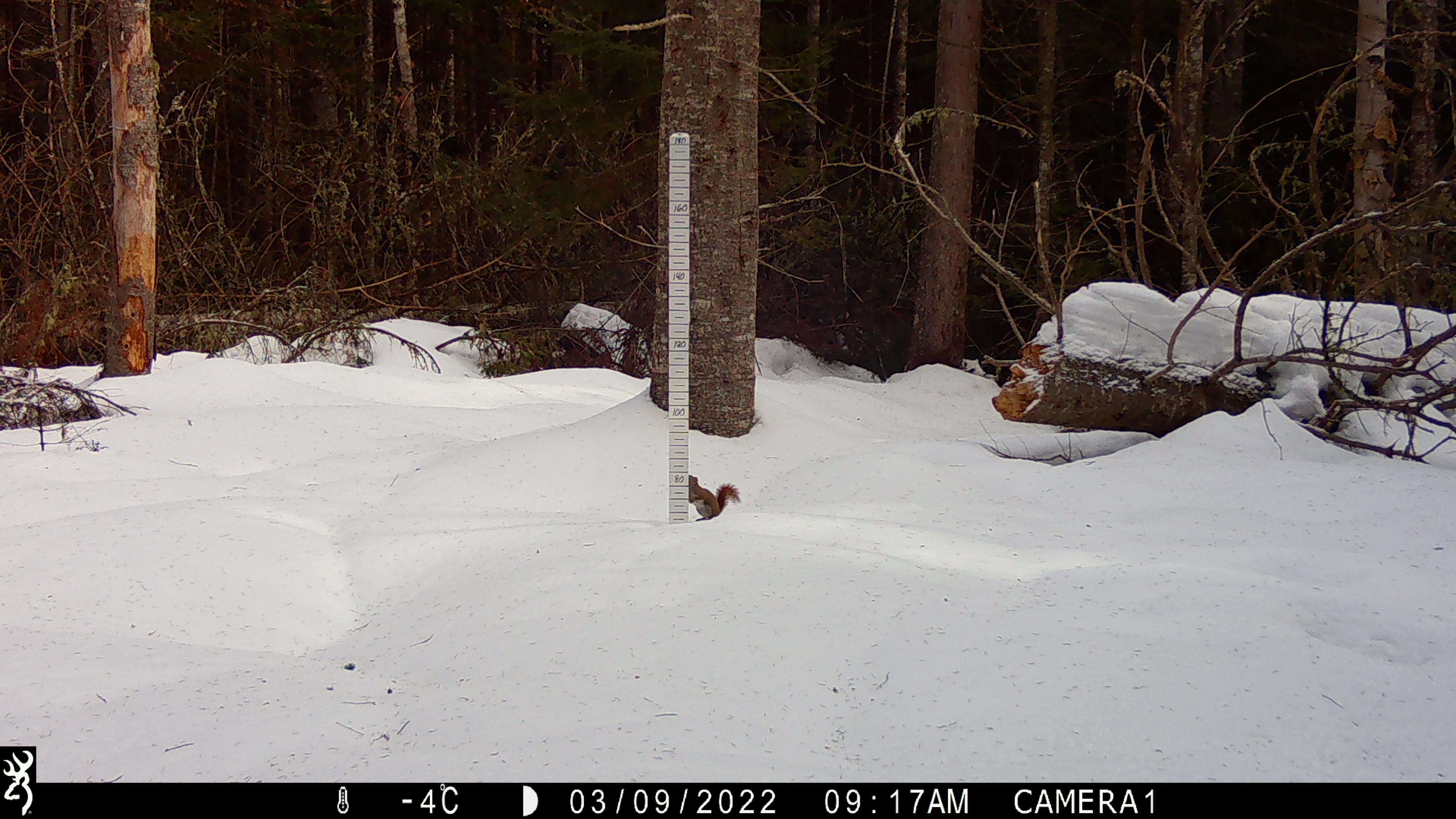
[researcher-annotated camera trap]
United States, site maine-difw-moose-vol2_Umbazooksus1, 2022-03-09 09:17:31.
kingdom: Animalia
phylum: Chordata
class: Mammalia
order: Rodentia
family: Sciuridae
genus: Tamiasciurus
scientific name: Tamiasciurus hudsonicus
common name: red squirrel